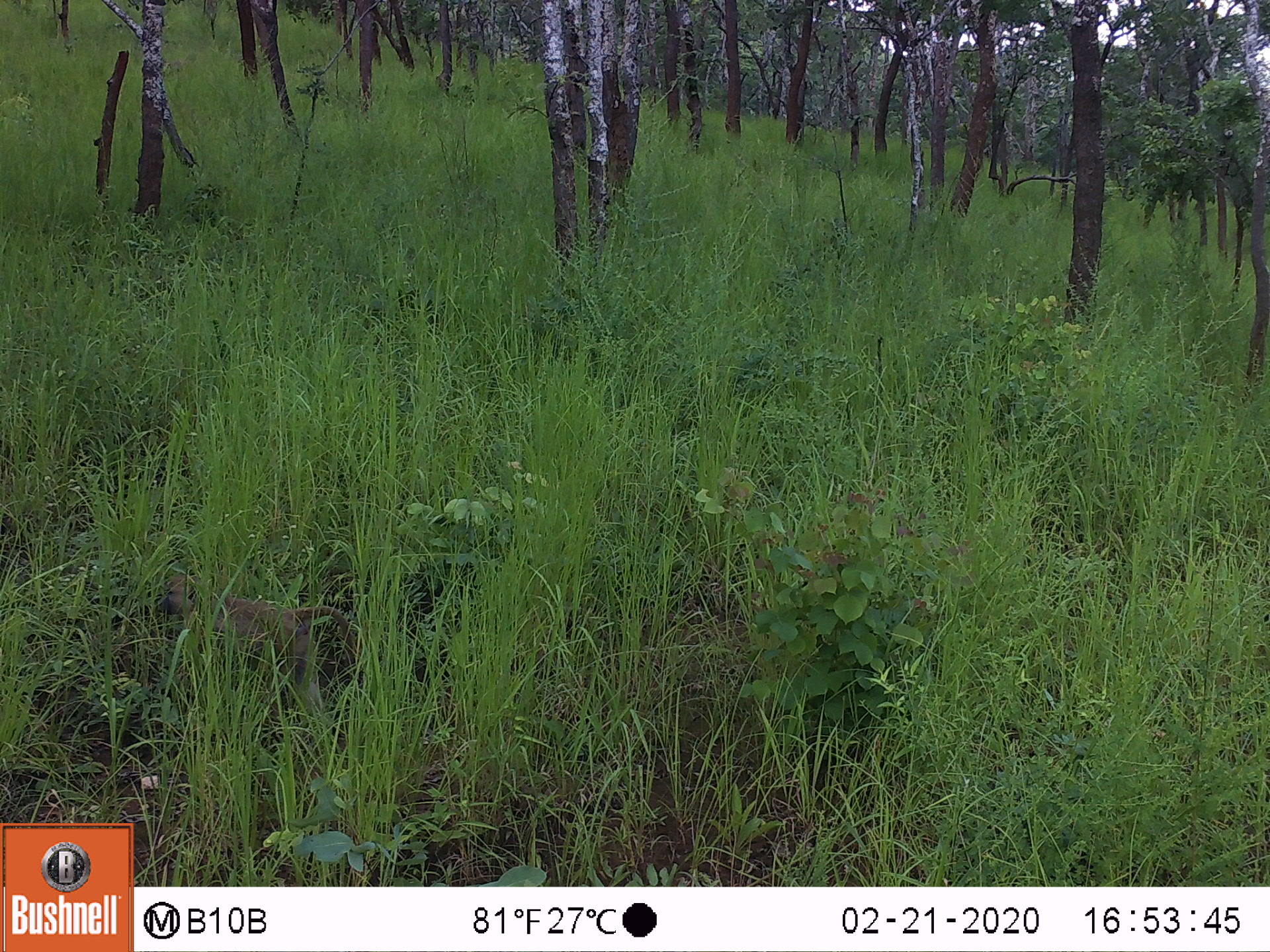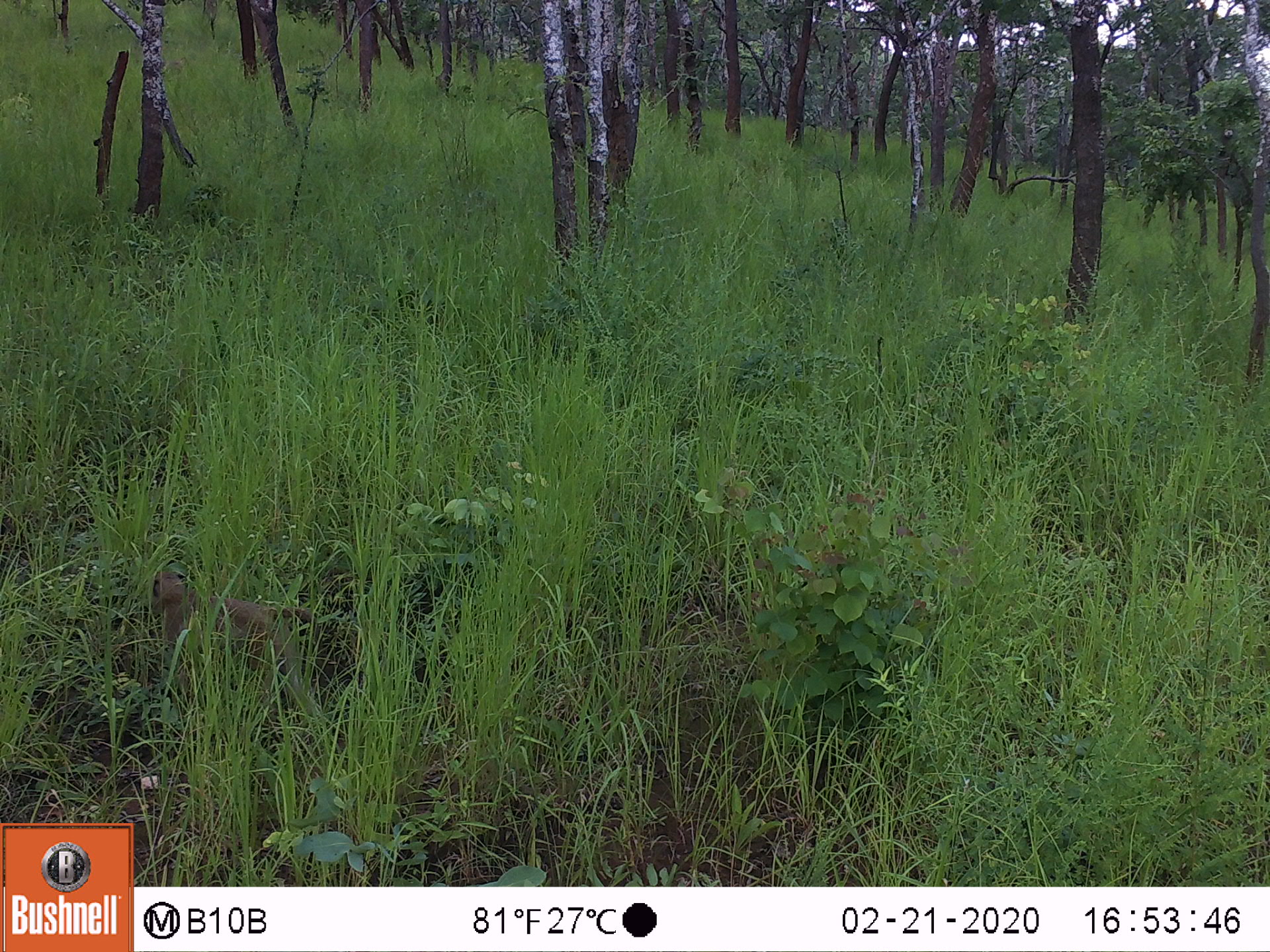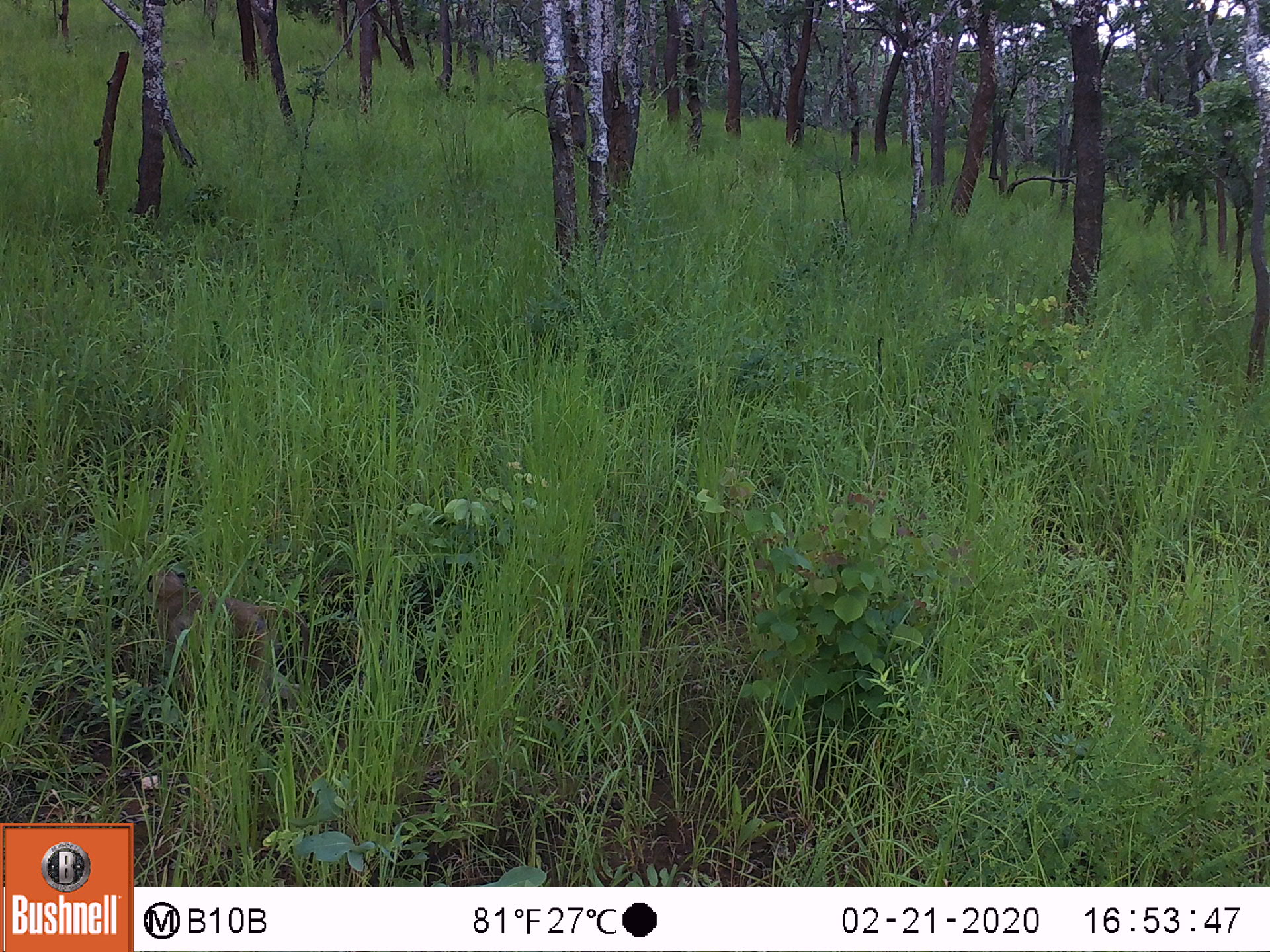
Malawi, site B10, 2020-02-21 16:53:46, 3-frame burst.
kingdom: Animalia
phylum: Chordata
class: Mammalia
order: Primates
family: Cercopithecidae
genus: Papio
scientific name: Papio cynocephalus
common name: yellow baboon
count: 1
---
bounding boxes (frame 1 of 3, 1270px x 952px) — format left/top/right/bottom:
yellow baboon: 157/564/346/718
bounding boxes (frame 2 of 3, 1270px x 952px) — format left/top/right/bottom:
yellow baboon: 138/564/325/688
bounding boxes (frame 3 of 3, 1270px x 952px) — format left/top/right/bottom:
yellow baboon: 145/567/324/691